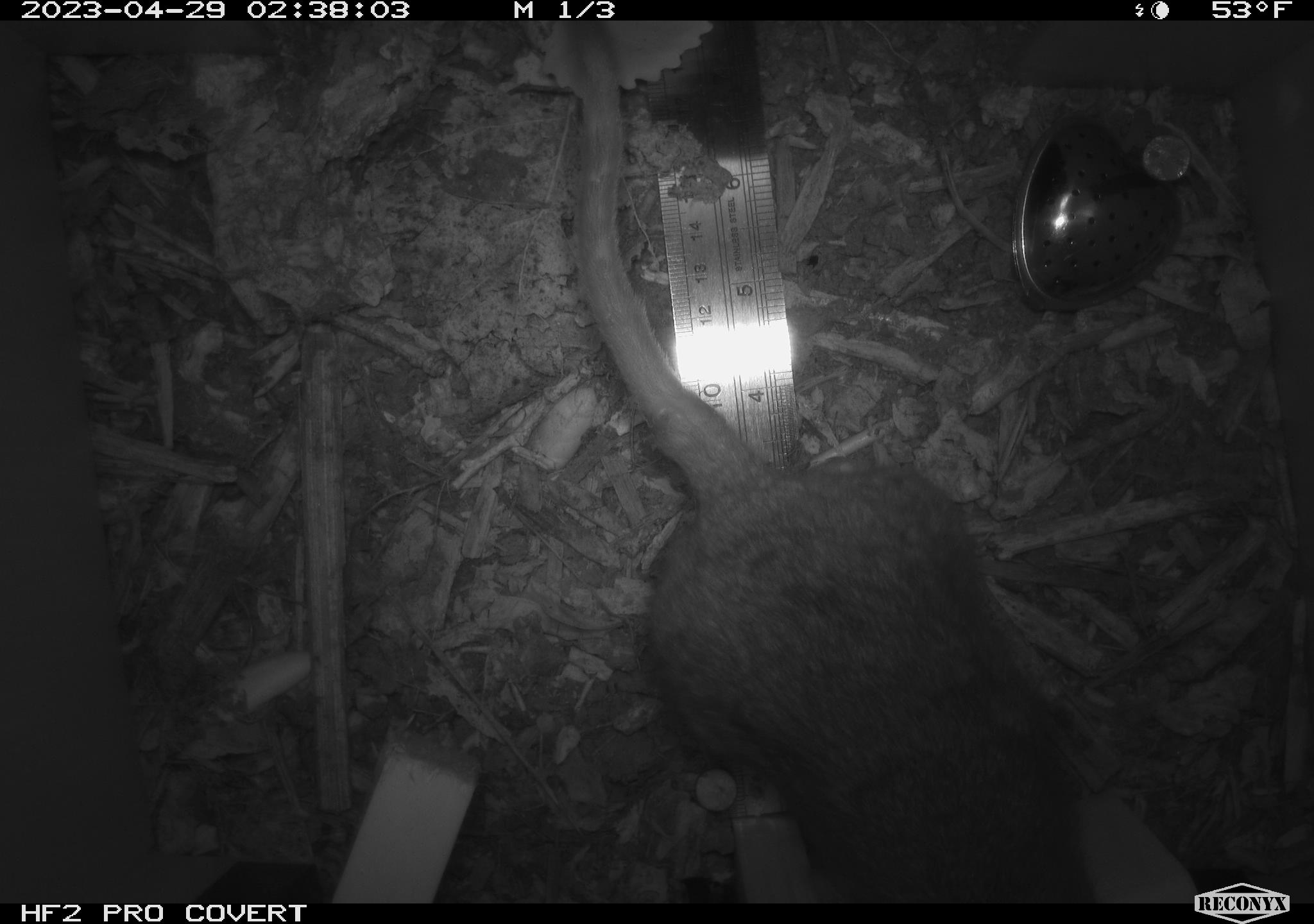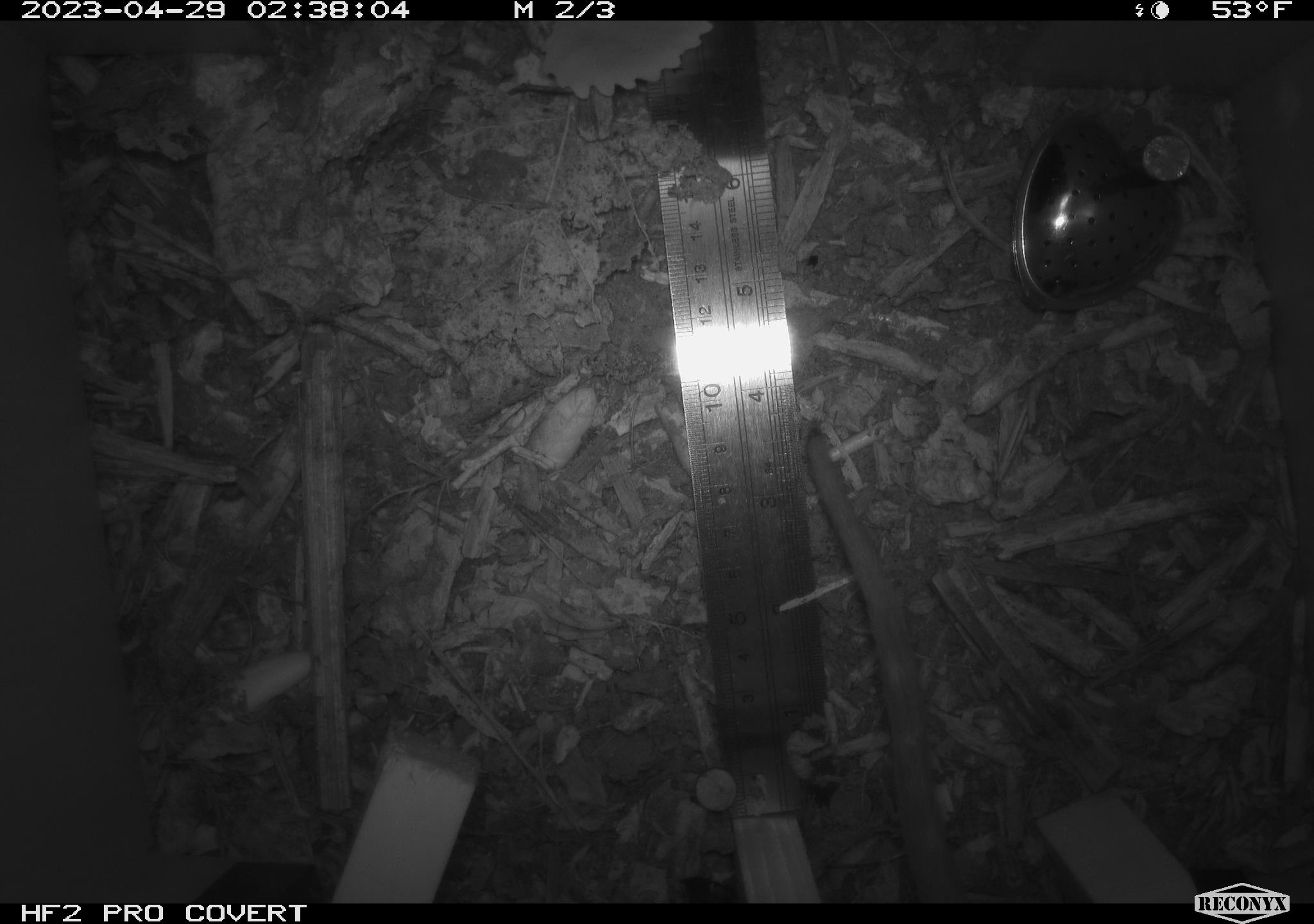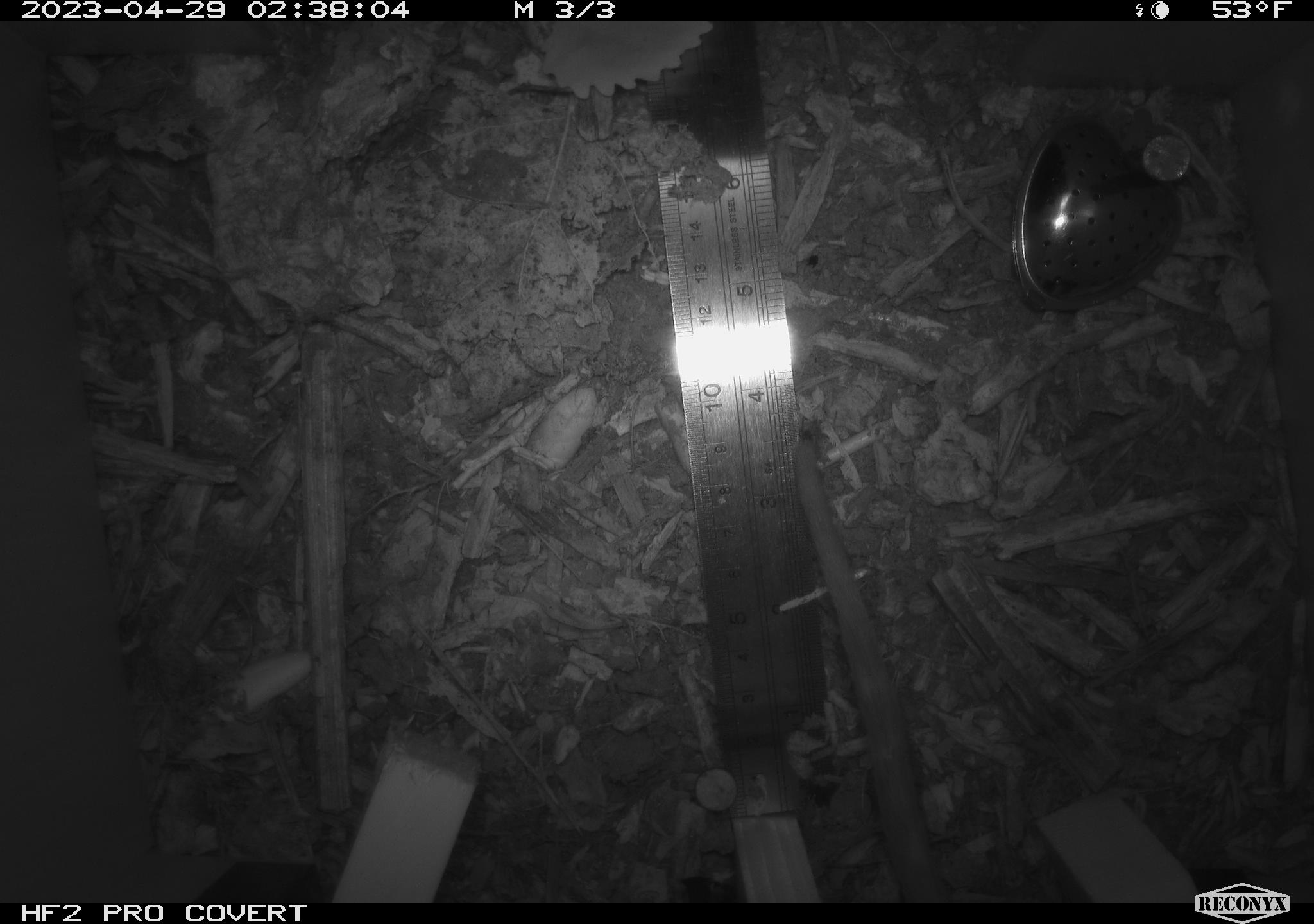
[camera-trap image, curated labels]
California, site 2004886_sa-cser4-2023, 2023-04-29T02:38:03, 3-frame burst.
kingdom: Animalia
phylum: Chordata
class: Mammalia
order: Rodentia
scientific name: Rodentia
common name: woodrat or rat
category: woodrat or rat species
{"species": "woodrat or rat species (woodrat or rat) (Rodentia)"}